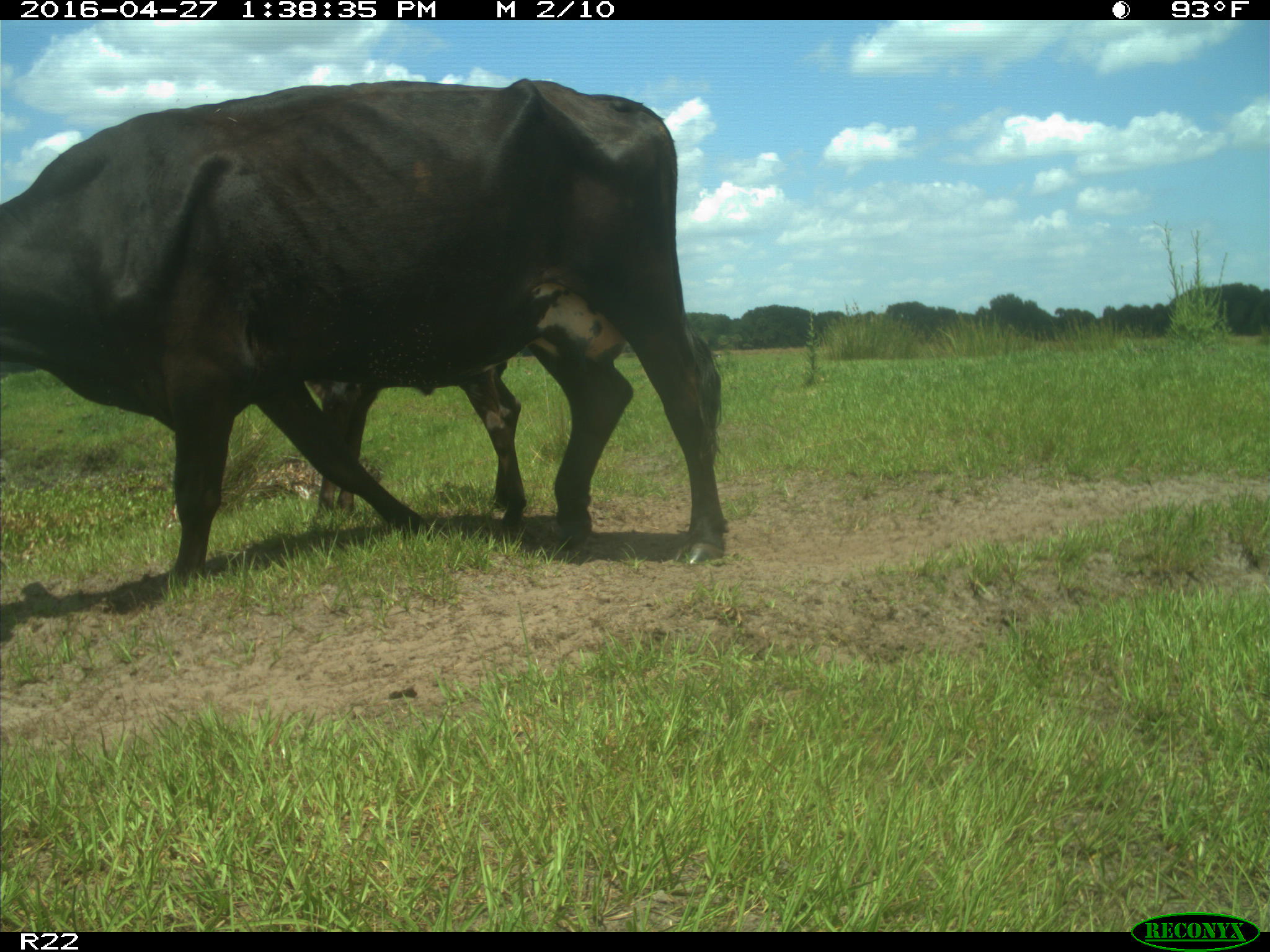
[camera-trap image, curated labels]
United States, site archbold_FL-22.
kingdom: Animalia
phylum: Chordata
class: Mammalia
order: Artiodactyla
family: Bovidae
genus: Bos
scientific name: Bos taurus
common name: domestic cow